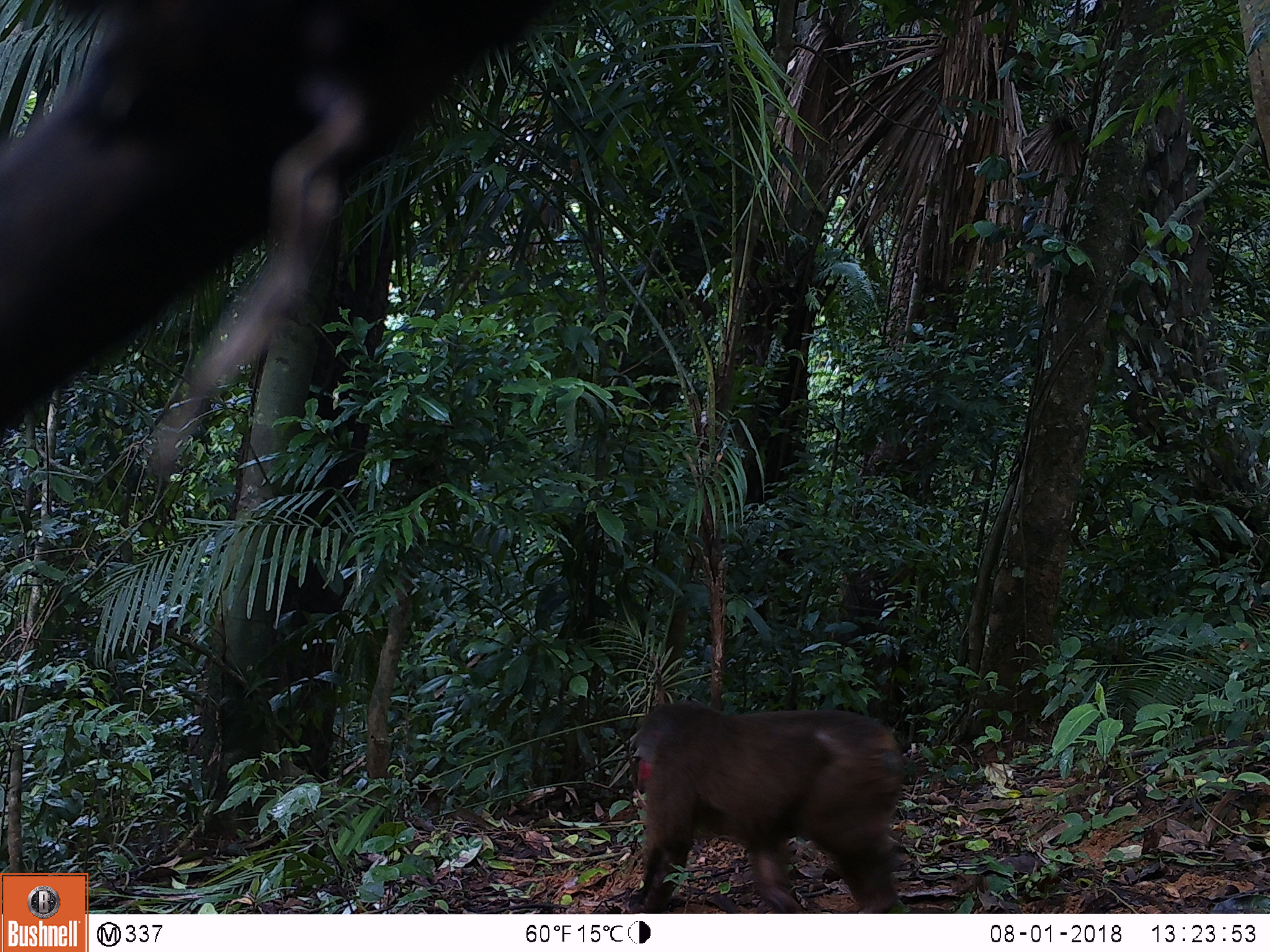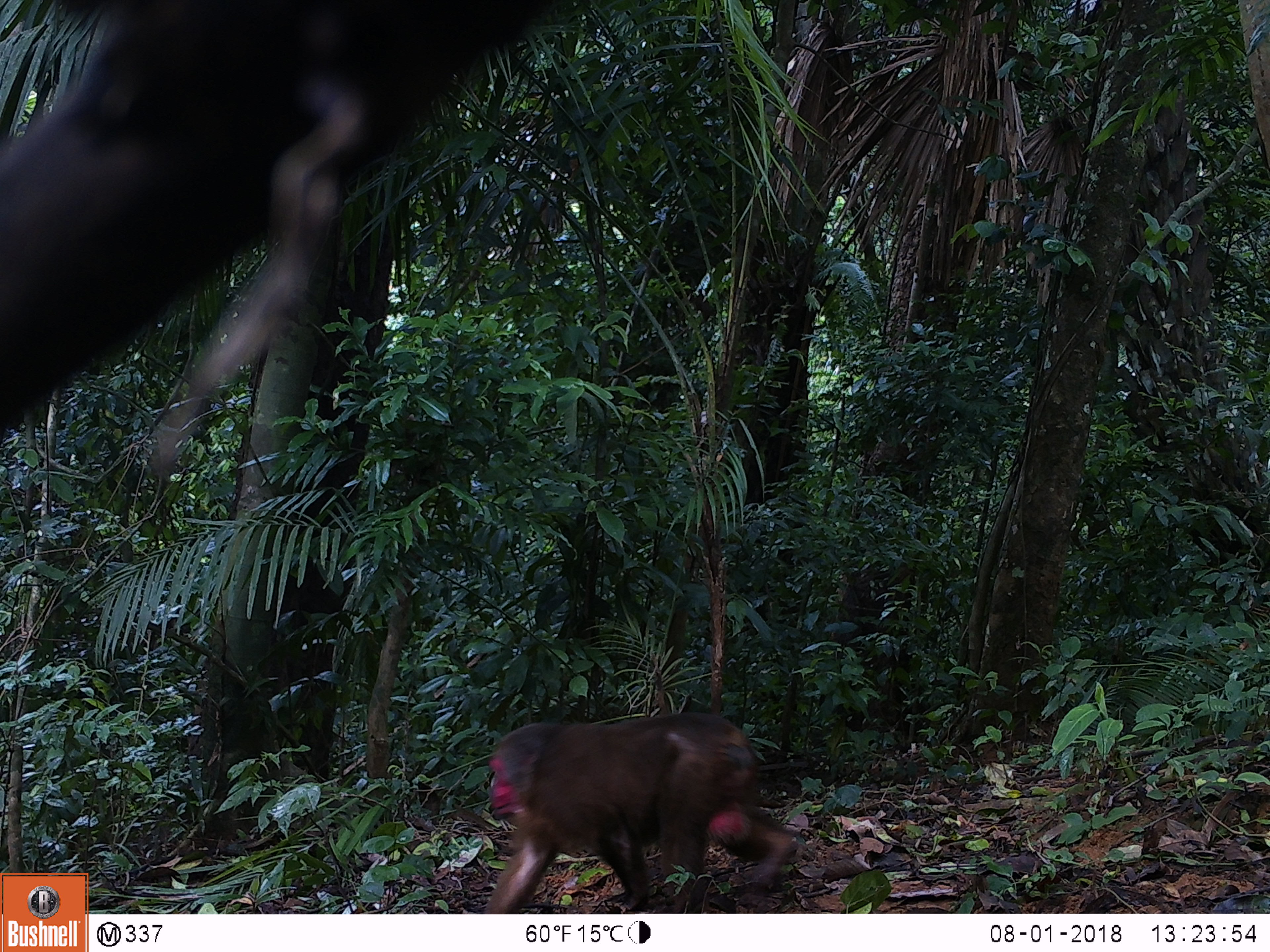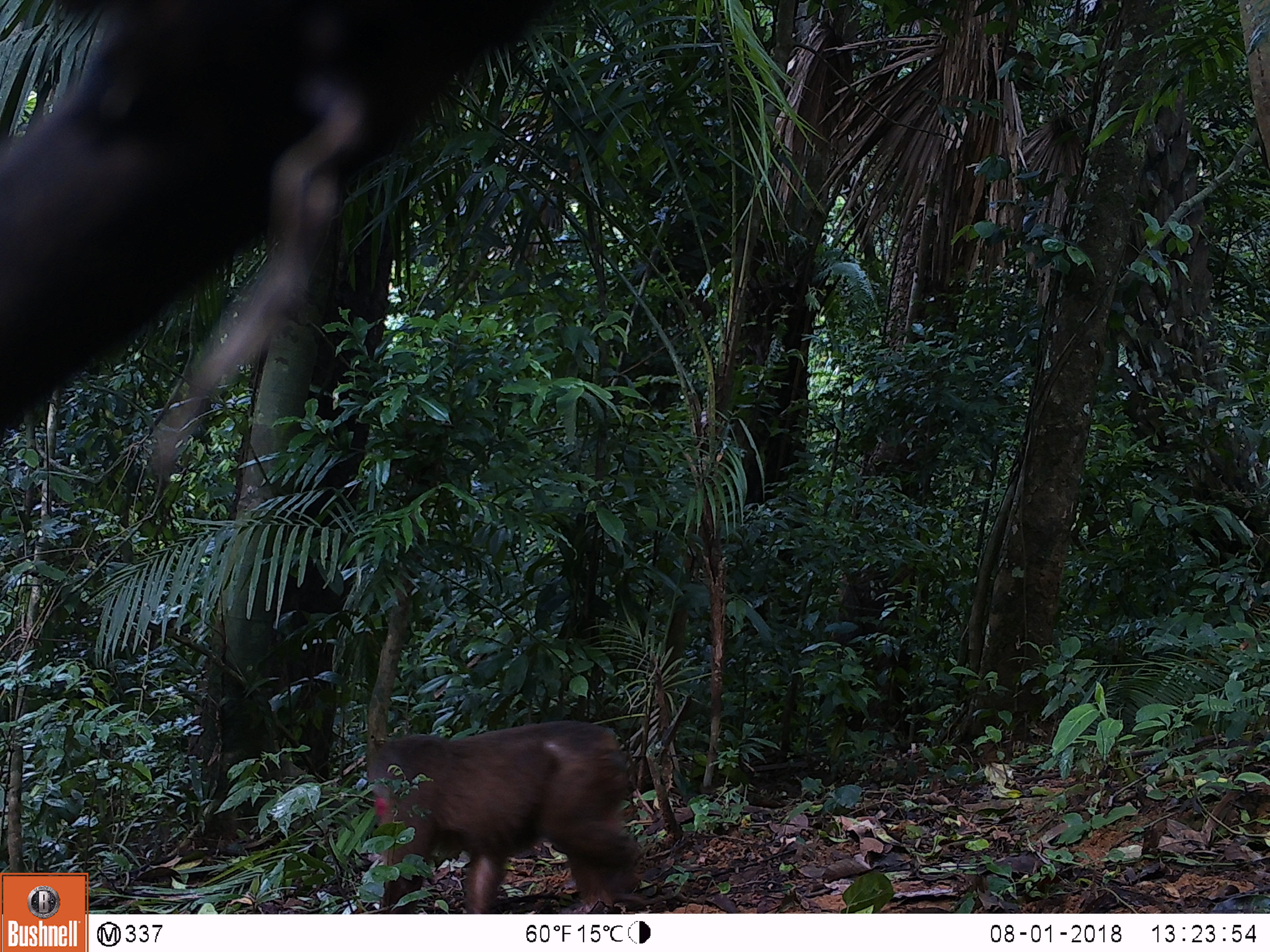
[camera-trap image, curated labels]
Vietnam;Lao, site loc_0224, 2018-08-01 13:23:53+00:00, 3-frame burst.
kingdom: Animalia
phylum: Chordata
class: Mammalia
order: Primates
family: Cercopithecidae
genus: Macaca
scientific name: Macaca arctoides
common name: stump-tailed macaque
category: stump tailed macaque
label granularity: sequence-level